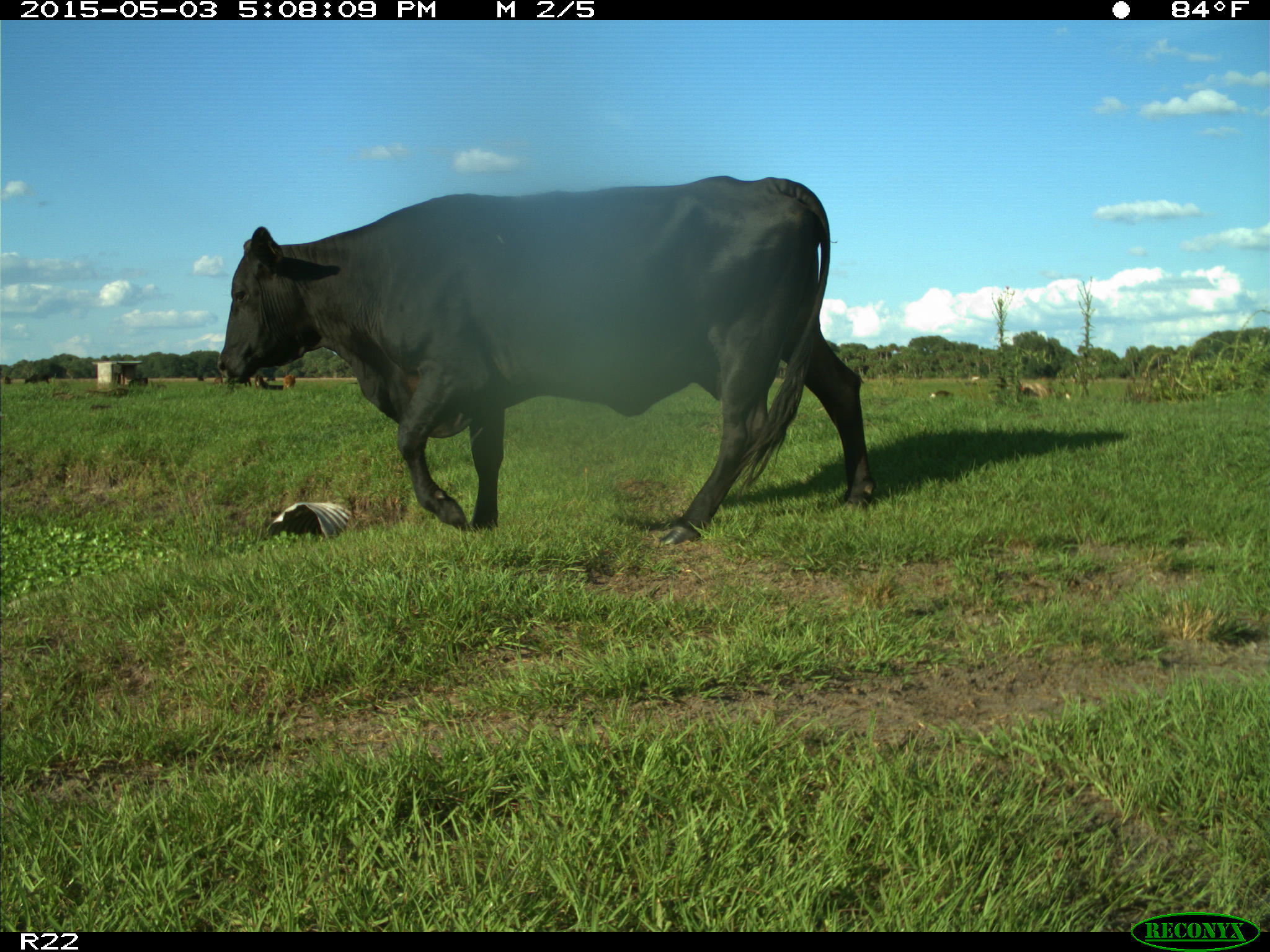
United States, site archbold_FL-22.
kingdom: Animalia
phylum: Chordata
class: Mammalia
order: Artiodactyla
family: Bovidae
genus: Bos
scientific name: Bos taurus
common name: domestic cow